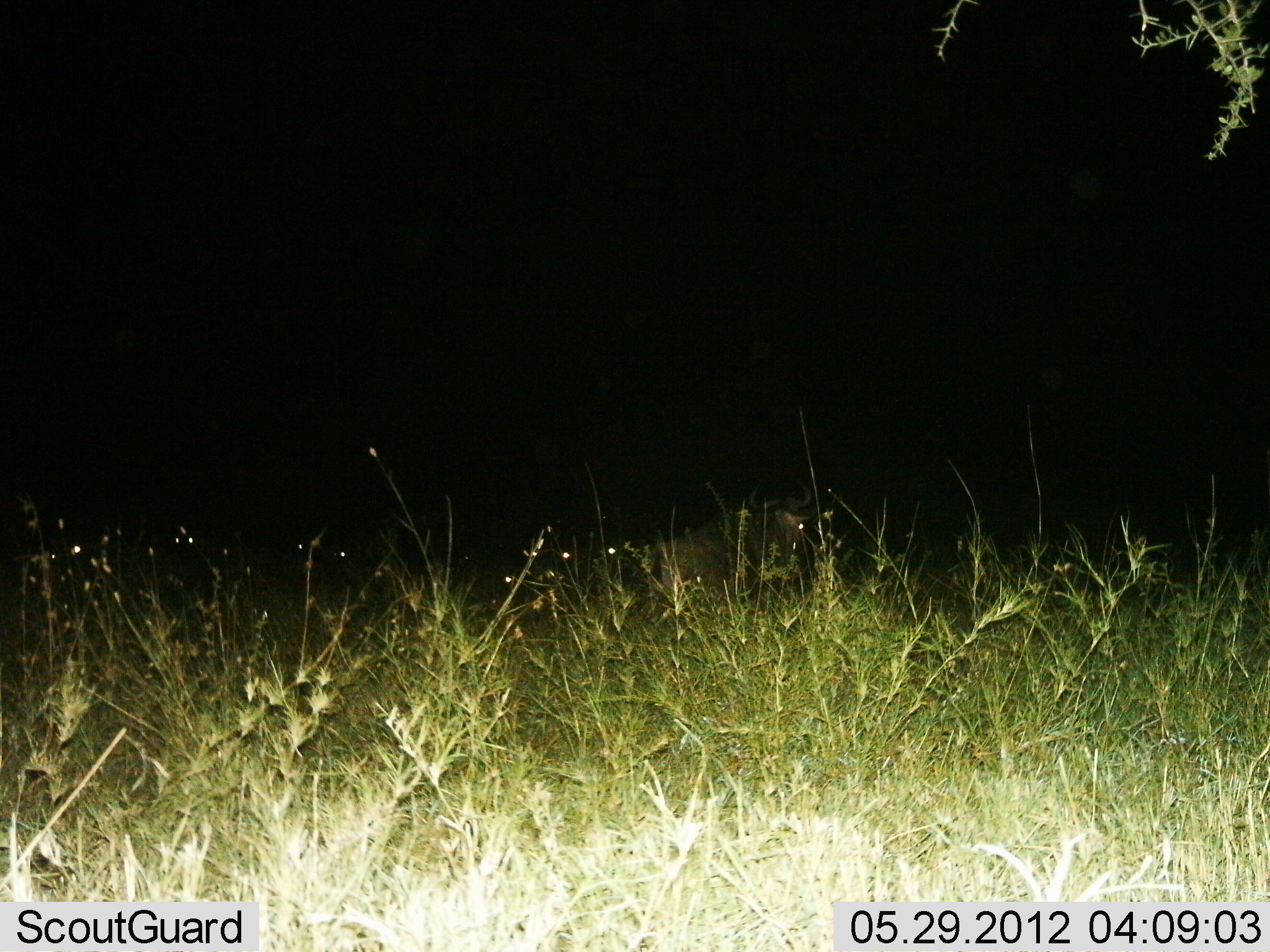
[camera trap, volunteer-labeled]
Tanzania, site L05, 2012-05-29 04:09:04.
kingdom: Animalia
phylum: Chordata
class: Mammalia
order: Artiodactyla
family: Bovidae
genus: Connochaetes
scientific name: Connochaetes taurinus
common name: blue wildebeest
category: wildebeest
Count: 1.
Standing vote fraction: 40%.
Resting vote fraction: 60%.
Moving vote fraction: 0%.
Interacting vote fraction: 0%.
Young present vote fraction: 0%.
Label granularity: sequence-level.